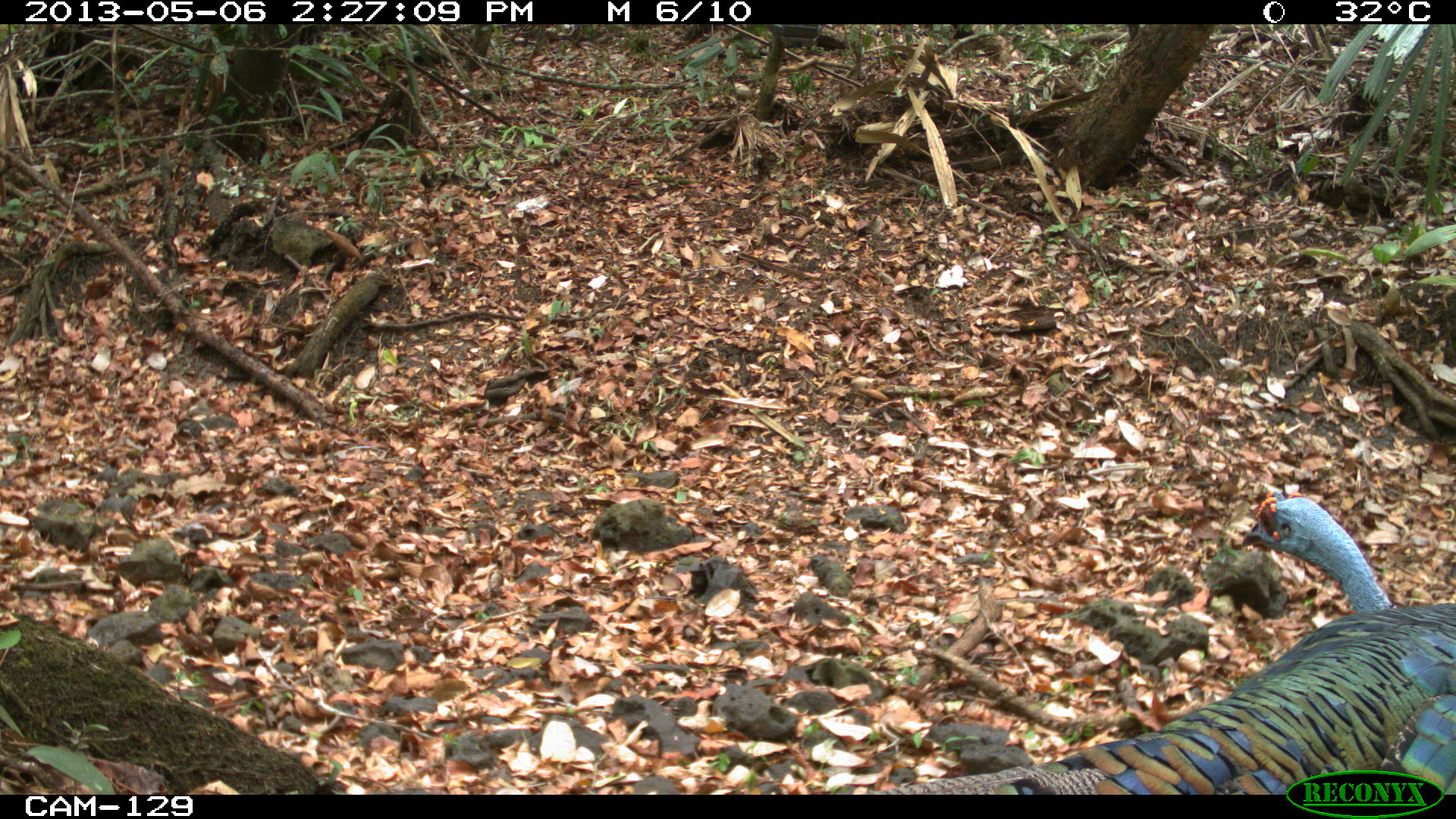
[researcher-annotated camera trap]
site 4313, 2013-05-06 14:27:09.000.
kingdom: Animalia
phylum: Chordata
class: Aves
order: Galliformes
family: Phasianidae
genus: Meleagris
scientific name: Meleagris ocellata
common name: ocellated turkey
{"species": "Meleagris ocellata (ocellated turkey)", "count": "1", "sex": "male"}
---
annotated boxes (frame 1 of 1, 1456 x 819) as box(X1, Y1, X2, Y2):
meleagris ocellata: box(874, 490, 1456, 792)